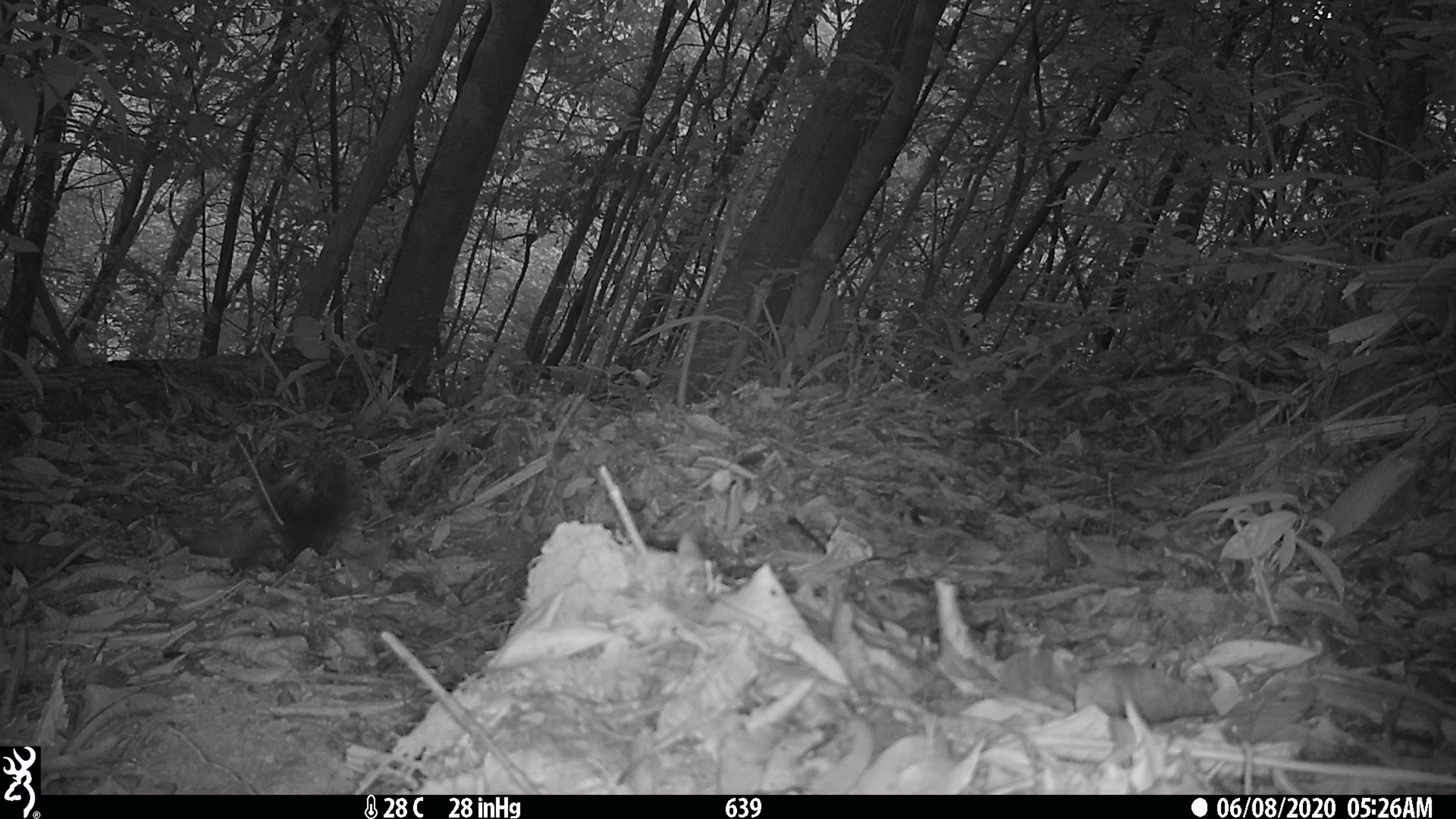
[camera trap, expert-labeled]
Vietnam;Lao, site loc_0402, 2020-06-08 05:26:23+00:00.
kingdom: Animalia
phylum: Chordata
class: Mammalia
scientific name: Mammalia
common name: mammal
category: unidentified small mammal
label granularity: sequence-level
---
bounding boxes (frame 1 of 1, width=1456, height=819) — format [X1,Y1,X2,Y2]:
unidentified small mammal: [250,452,364,562]